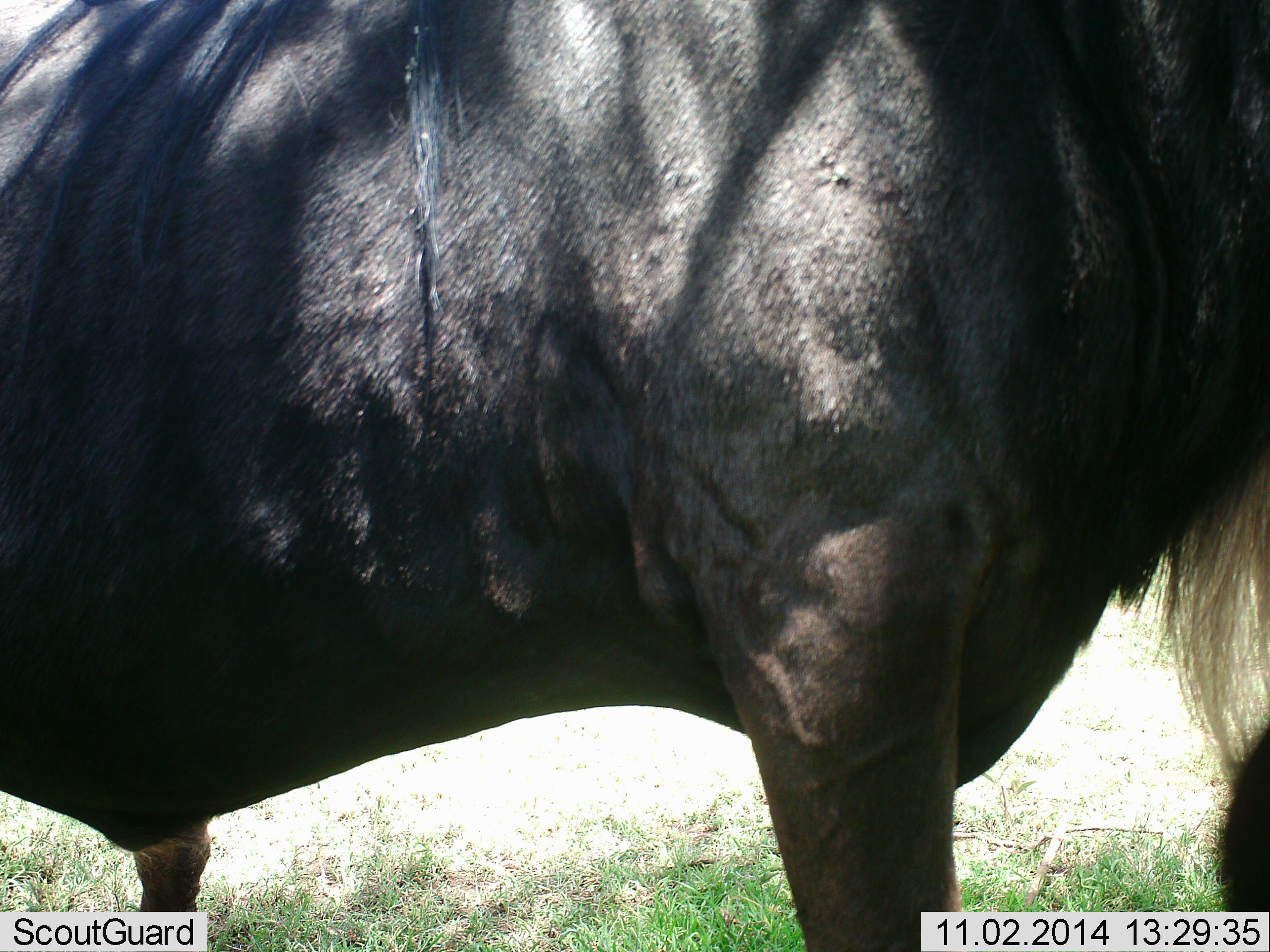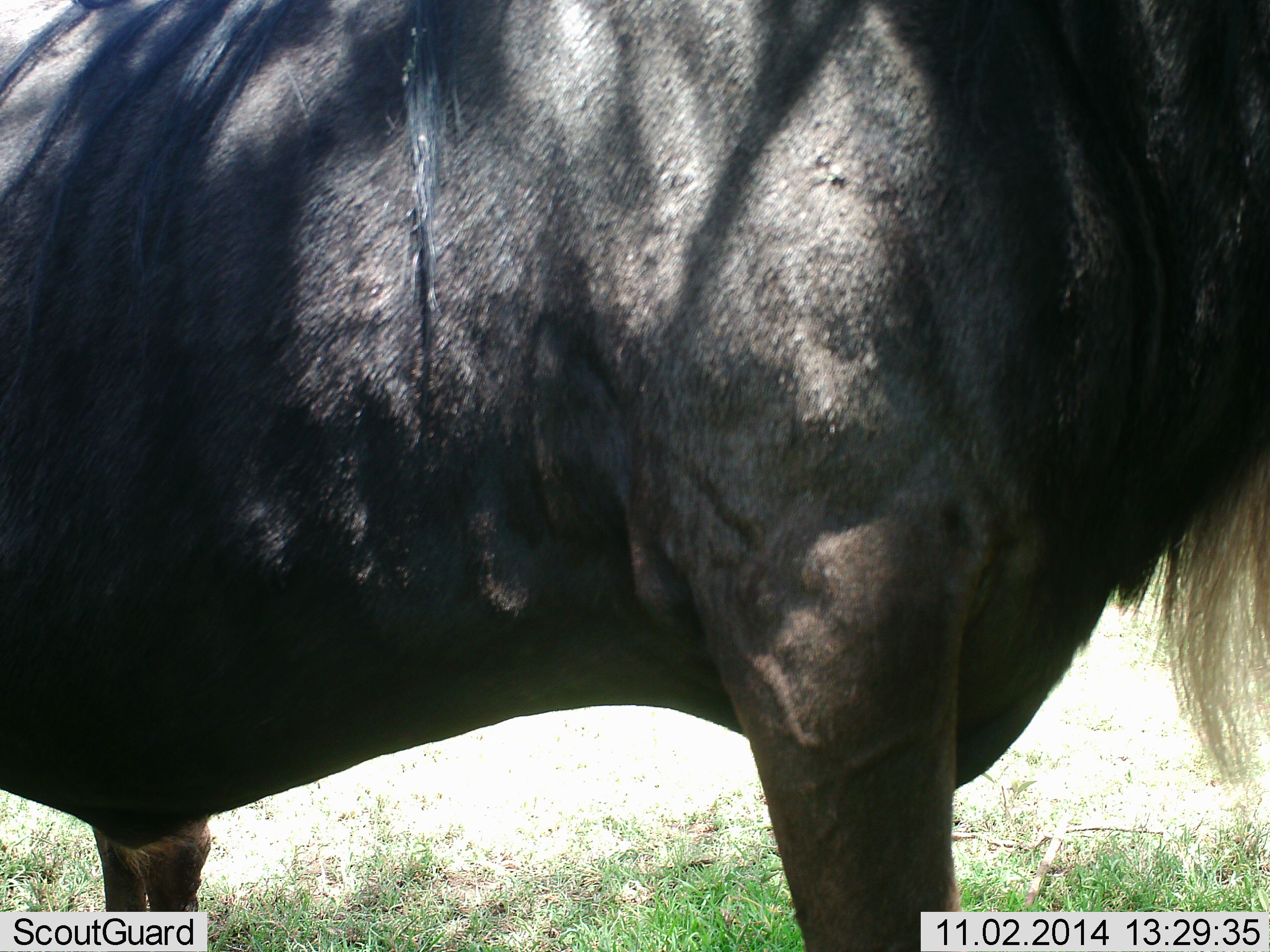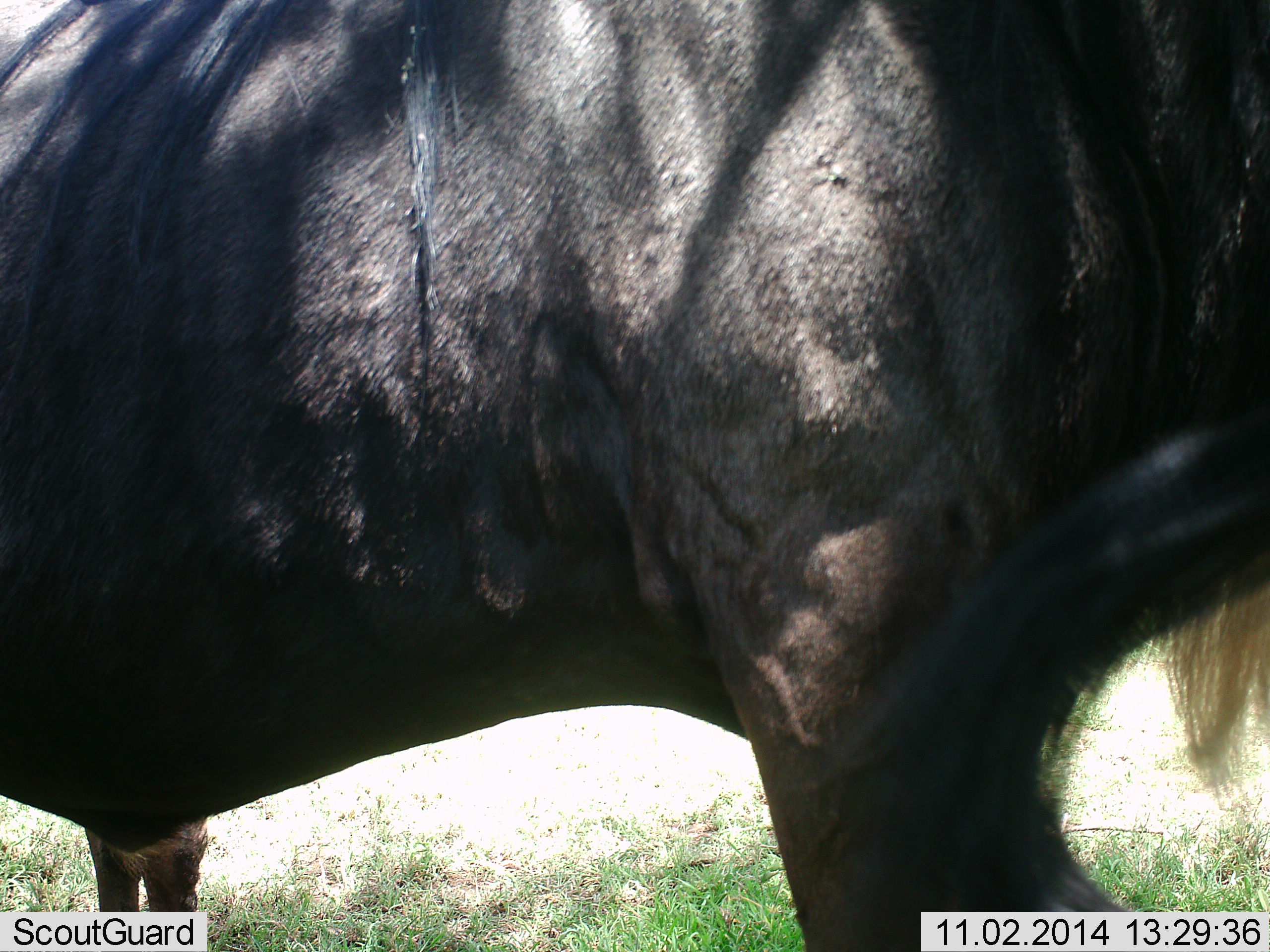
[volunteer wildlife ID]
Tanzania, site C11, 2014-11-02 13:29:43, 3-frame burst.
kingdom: Animalia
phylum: Chordata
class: Mammalia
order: Artiodactyla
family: Bovidae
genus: Connochaetes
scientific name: Connochaetes taurinus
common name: blue wildebeest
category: wildebeest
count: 2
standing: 100%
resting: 0%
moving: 0%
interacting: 0%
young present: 0%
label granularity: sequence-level